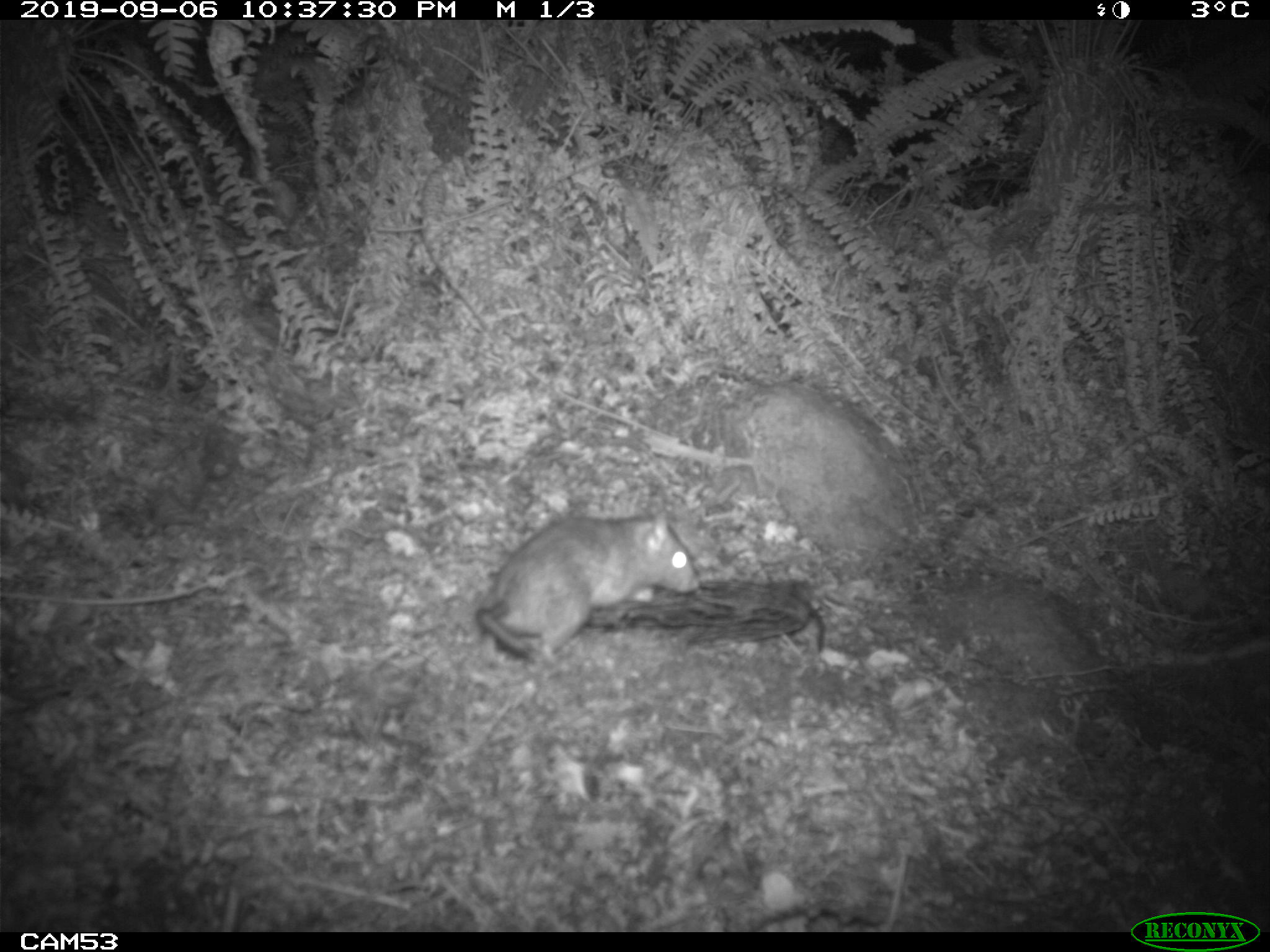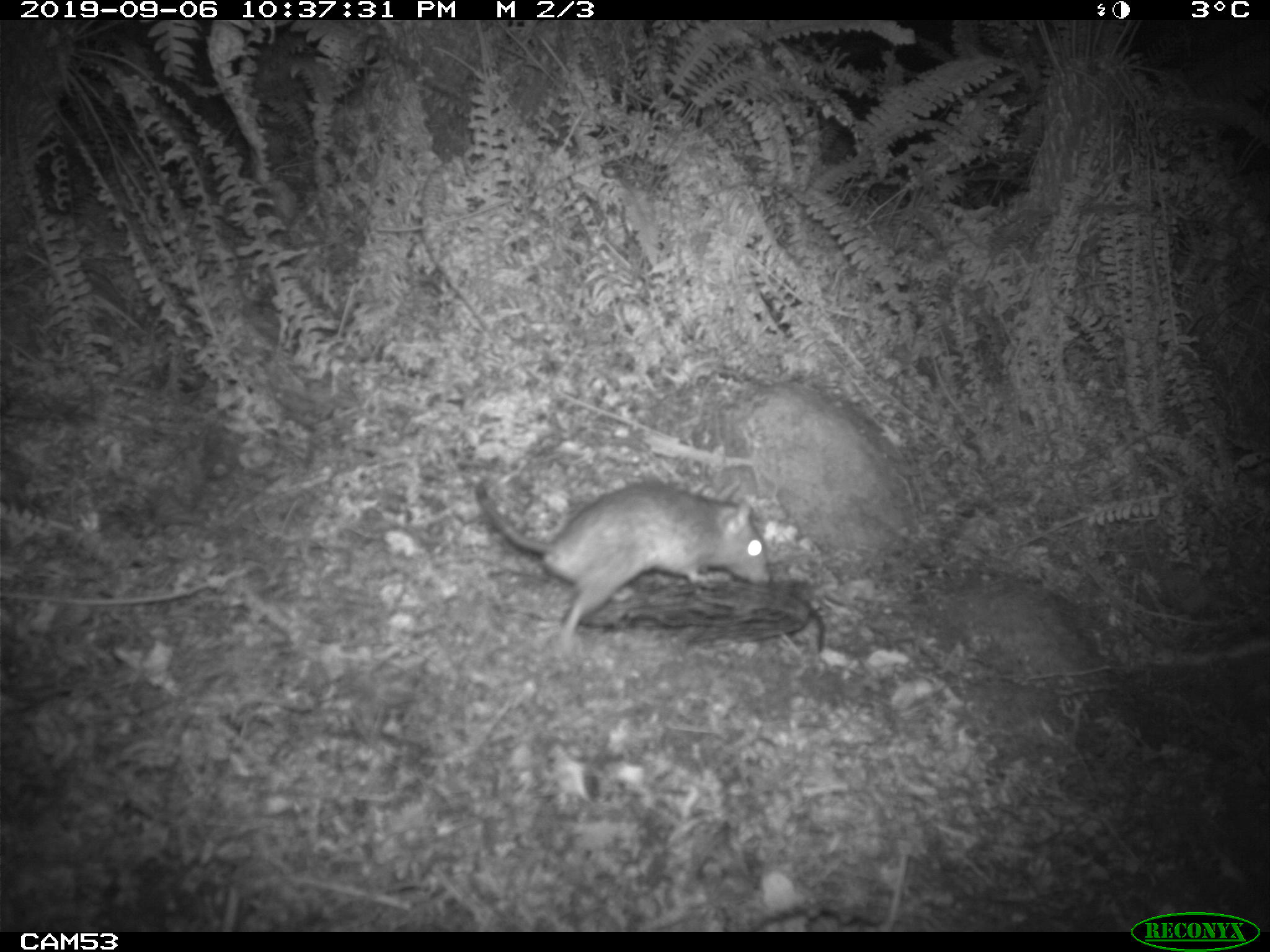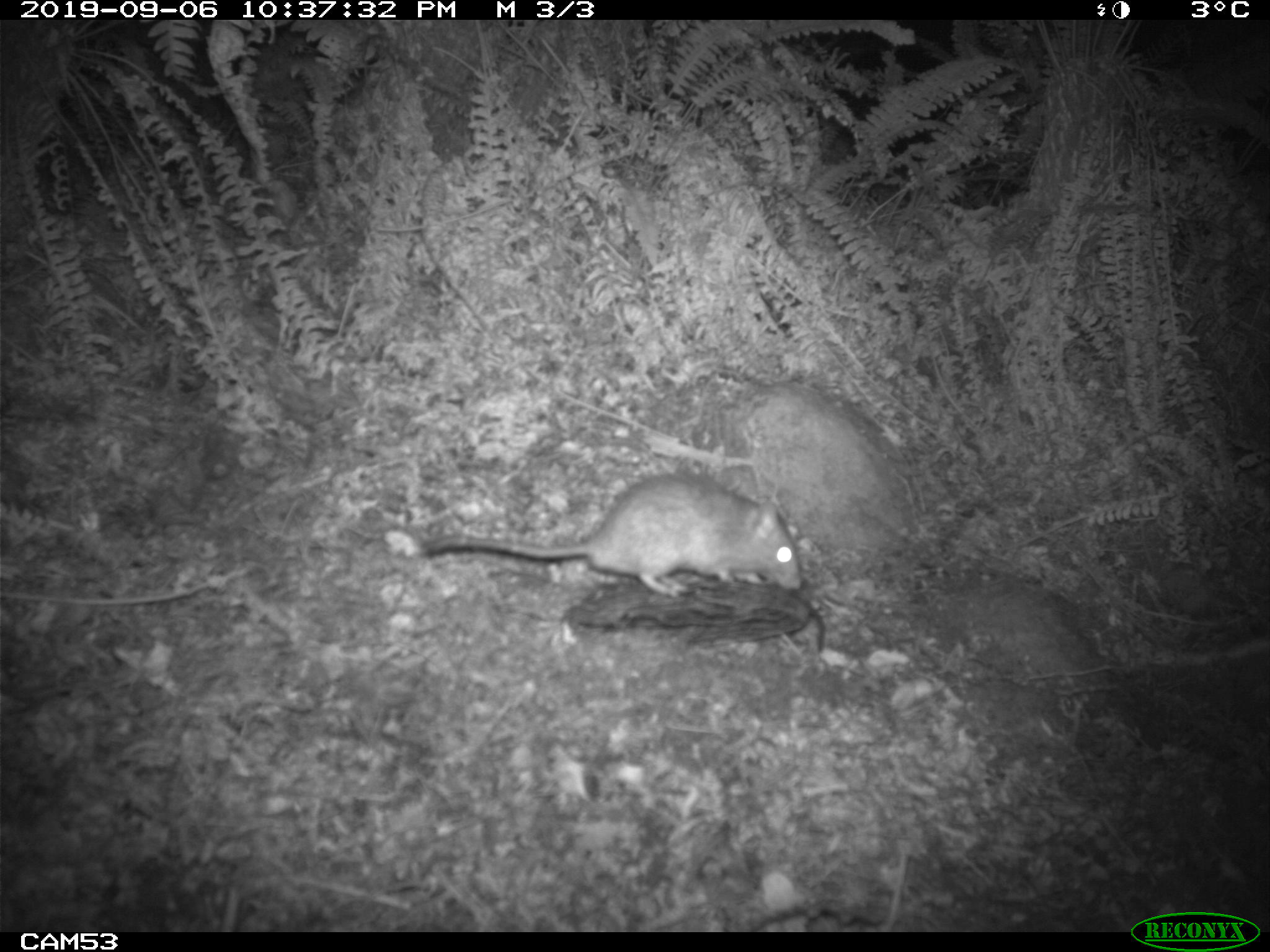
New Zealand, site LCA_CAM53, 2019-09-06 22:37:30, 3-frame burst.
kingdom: Animalia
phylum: Chordata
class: Mammalia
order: Rodentia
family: Muridae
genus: Rattus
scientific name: Rattus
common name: rat